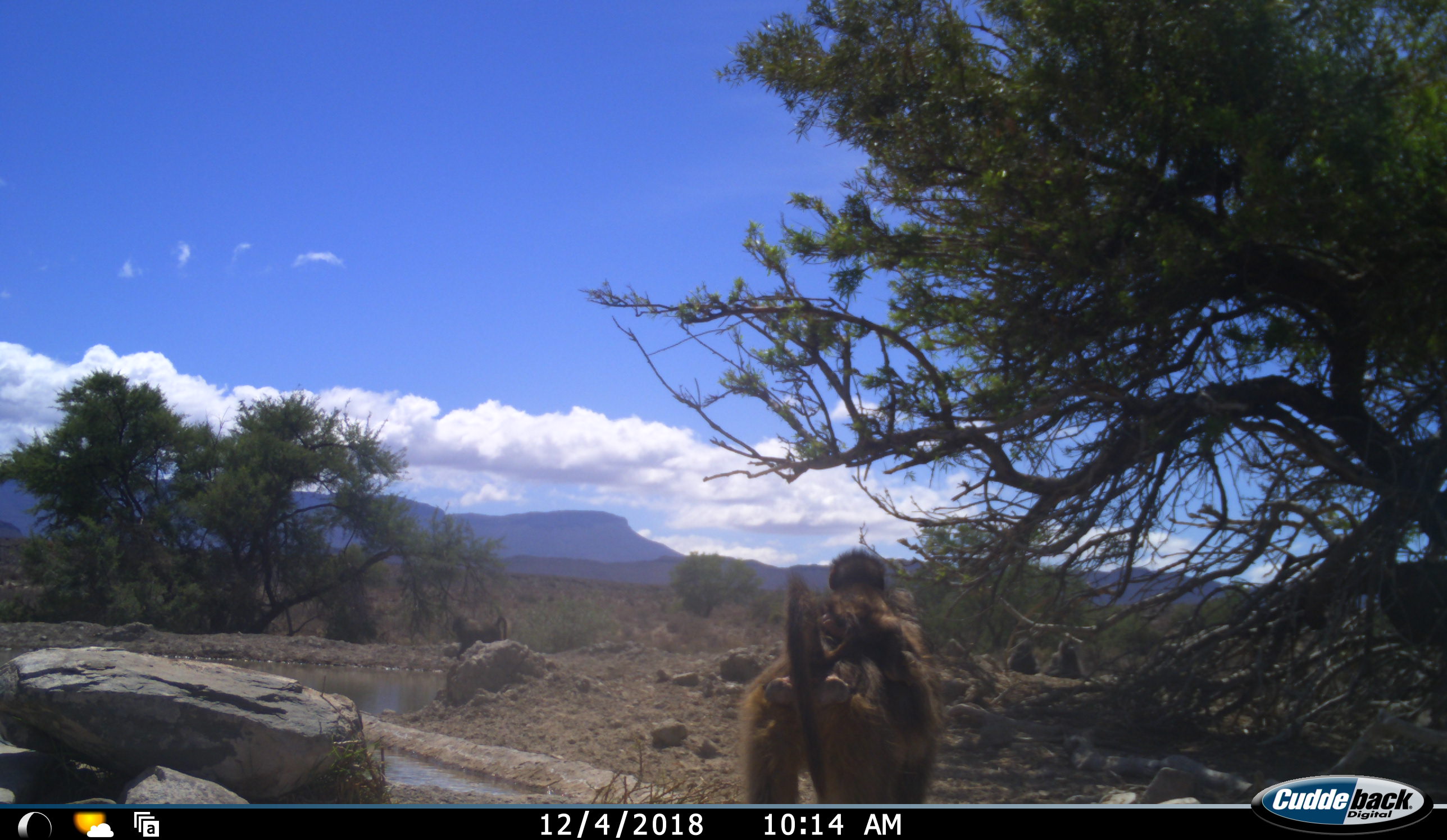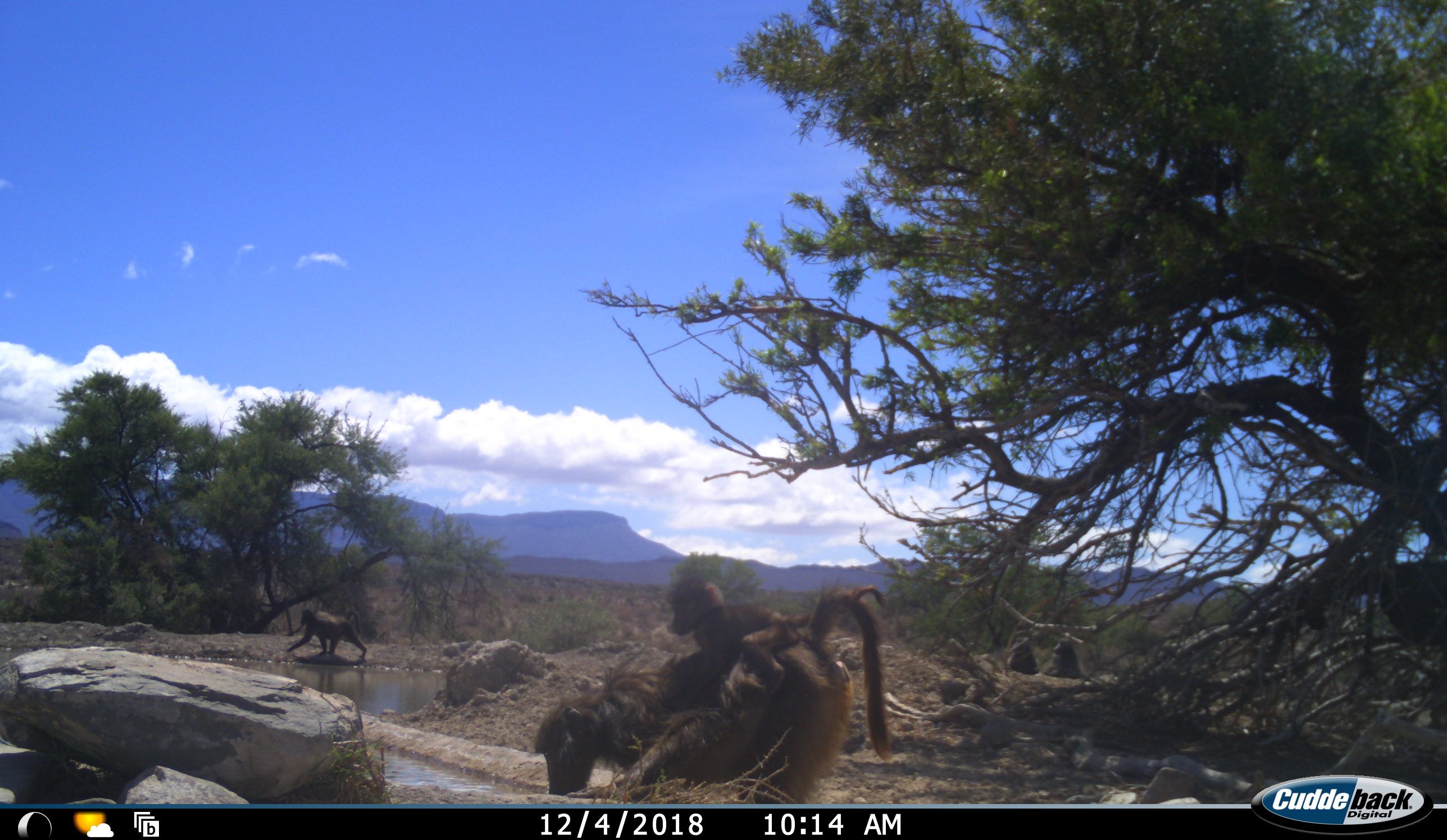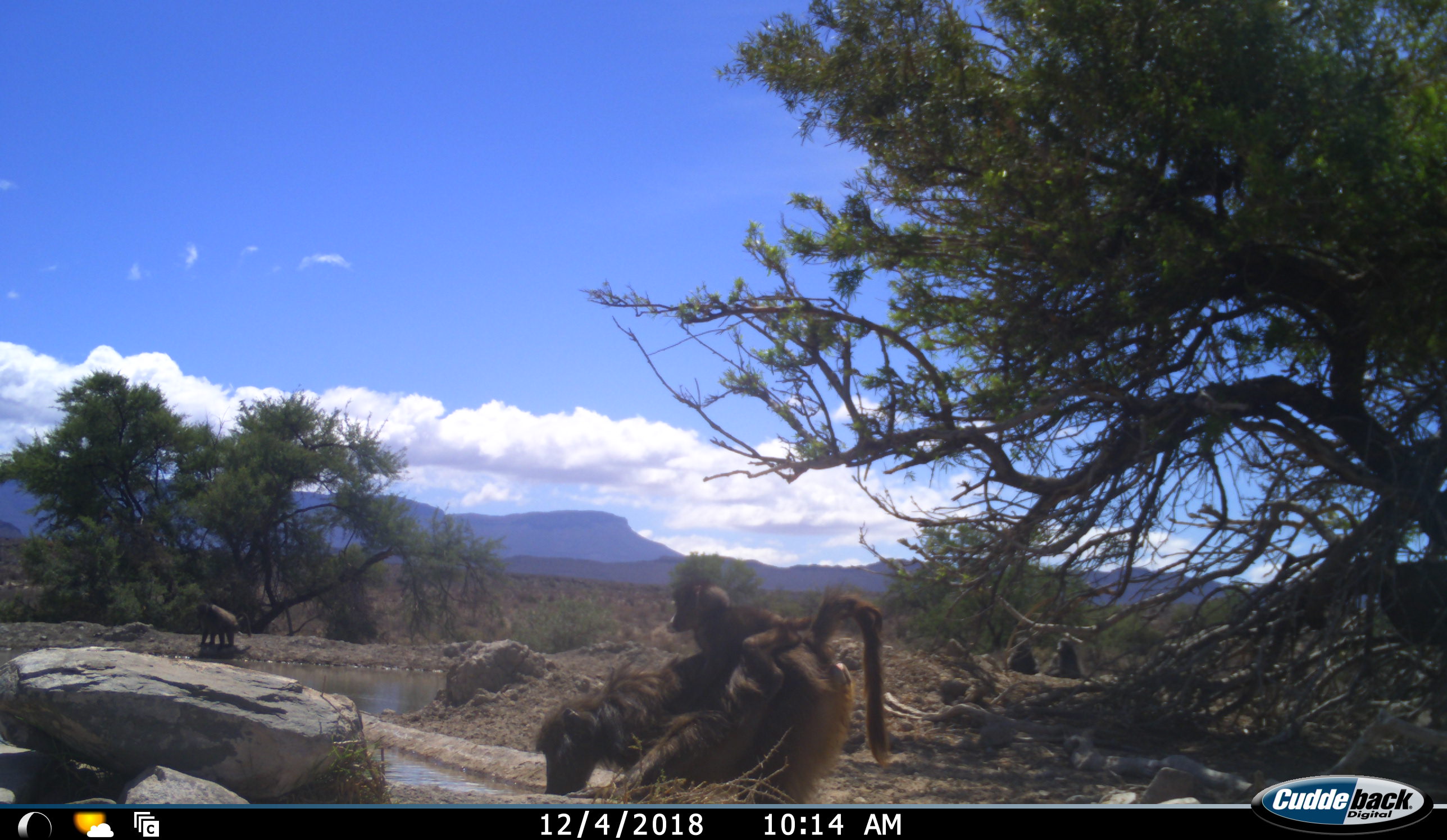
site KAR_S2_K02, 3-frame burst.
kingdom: Animalia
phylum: Chordata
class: Mammalia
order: Primates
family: Cercopithecidae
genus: Papio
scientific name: Papio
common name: baboon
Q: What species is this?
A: Baboon (Papio).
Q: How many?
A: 5.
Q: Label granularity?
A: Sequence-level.